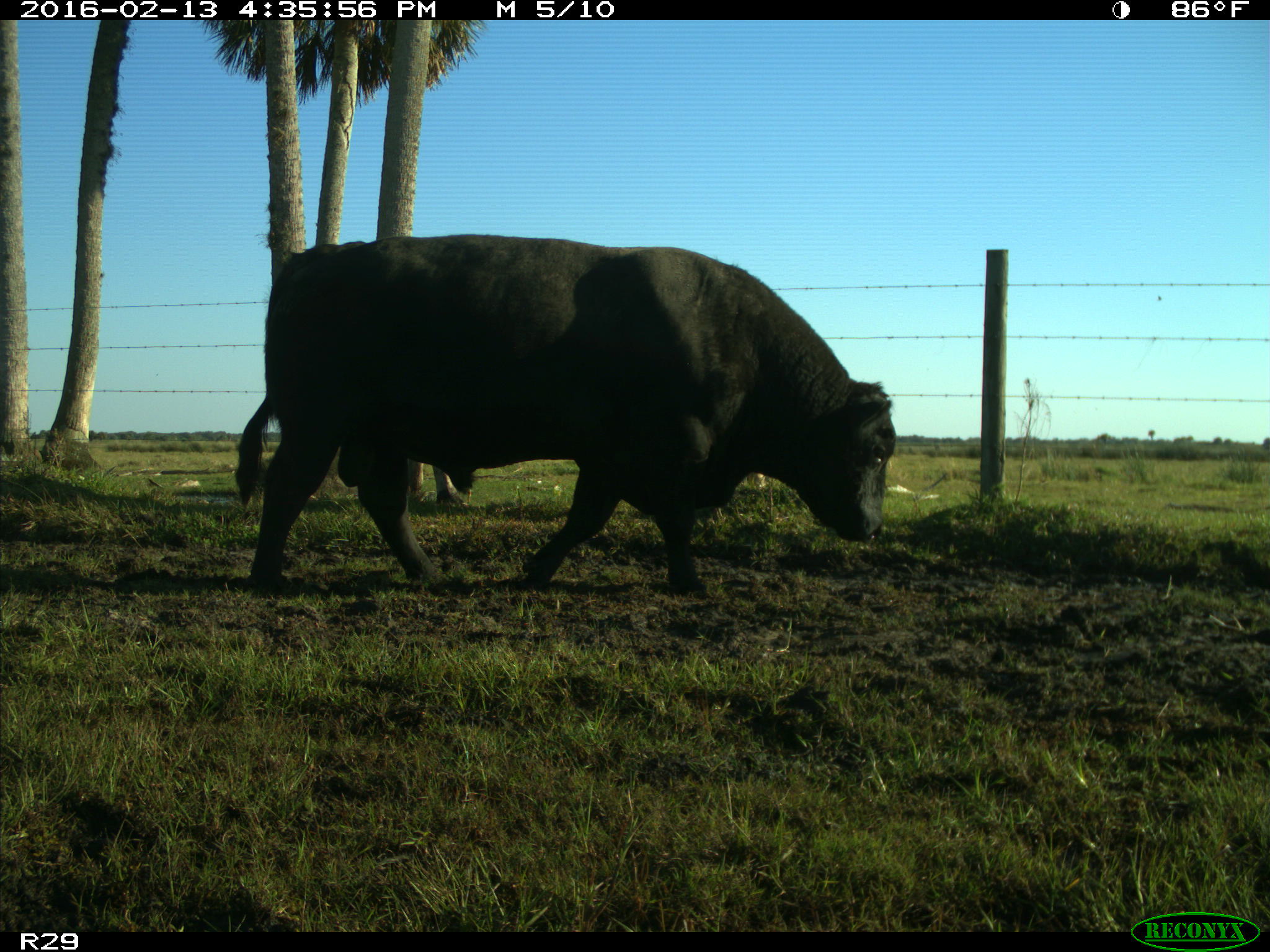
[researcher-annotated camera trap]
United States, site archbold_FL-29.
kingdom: Animalia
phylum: Chordata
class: Mammalia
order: Artiodactyla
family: Bovidae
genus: Bos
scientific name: Bos taurus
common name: domestic cow